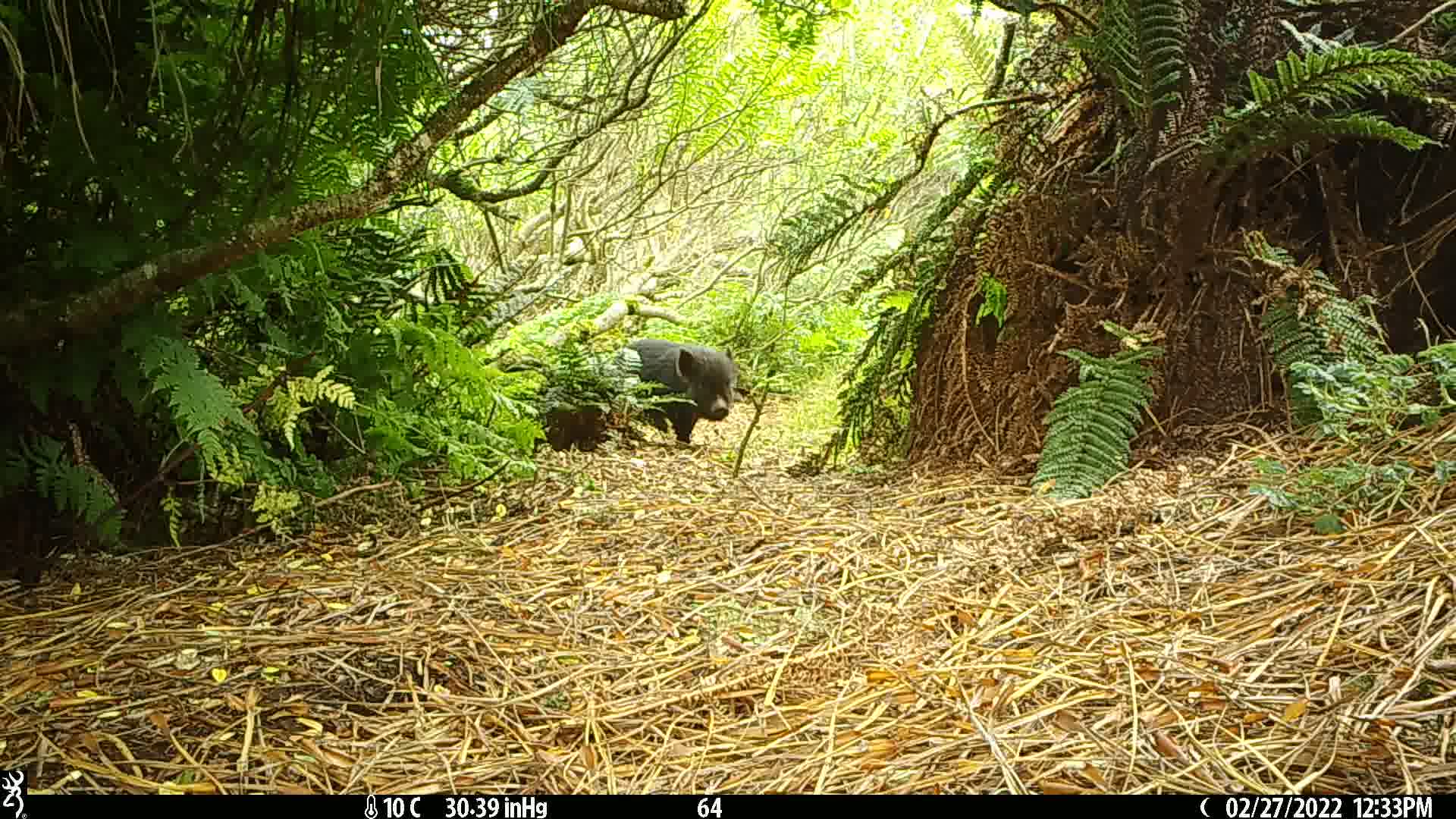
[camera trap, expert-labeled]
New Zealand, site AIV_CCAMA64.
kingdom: Animalia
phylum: Chordata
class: Mammalia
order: Artiodactyla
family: Suidae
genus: Sus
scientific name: Sus scrofa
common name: pig